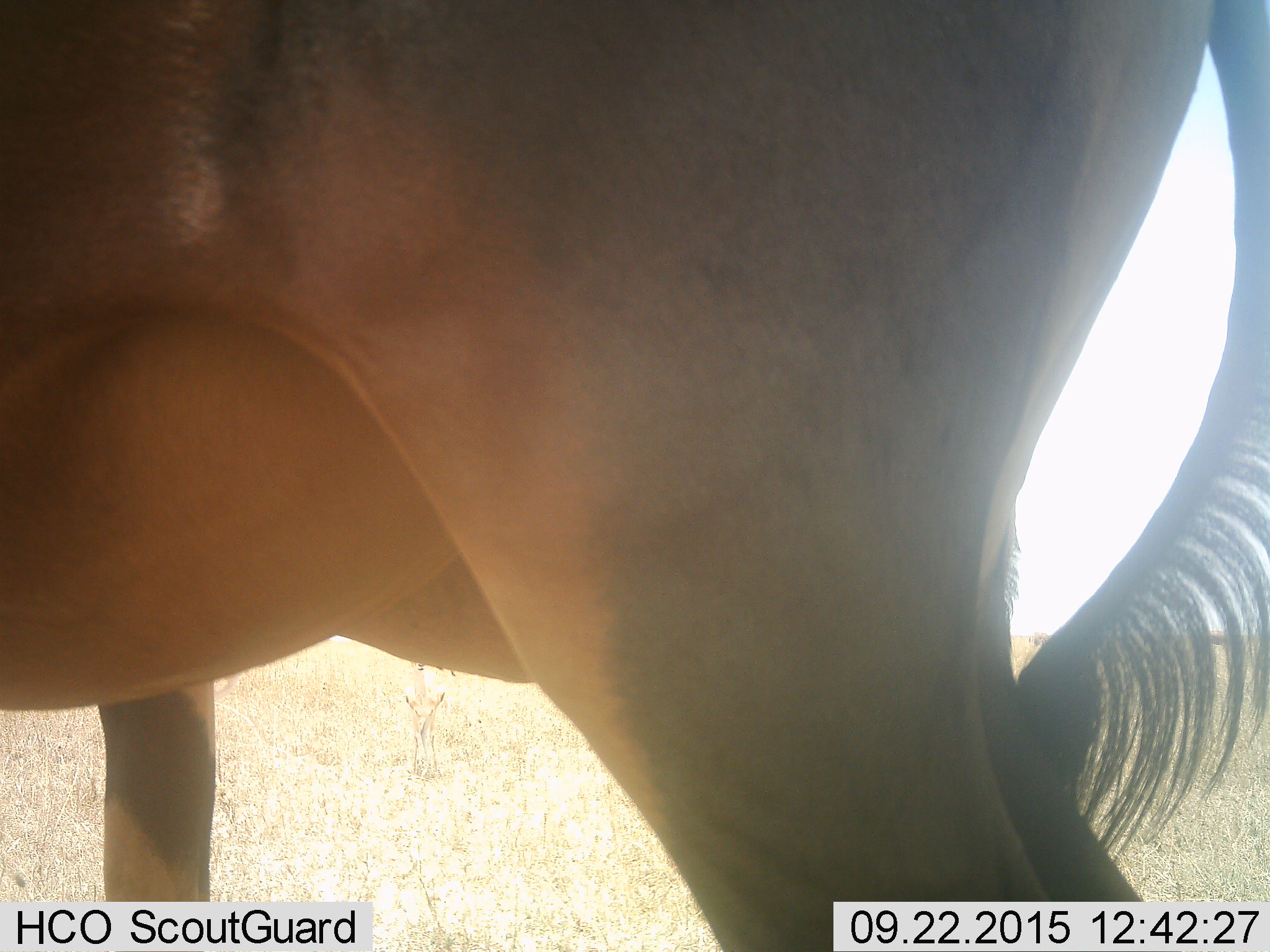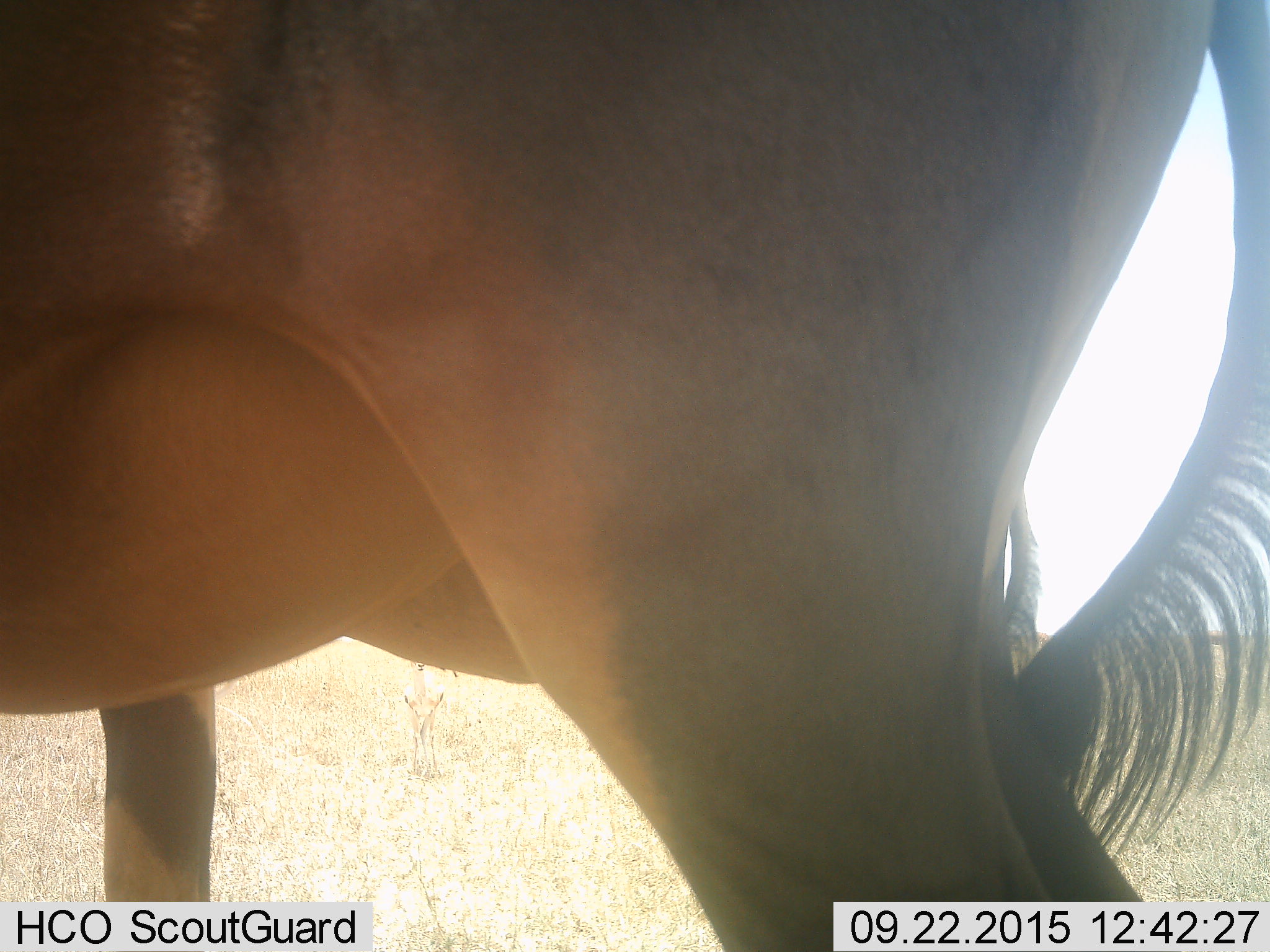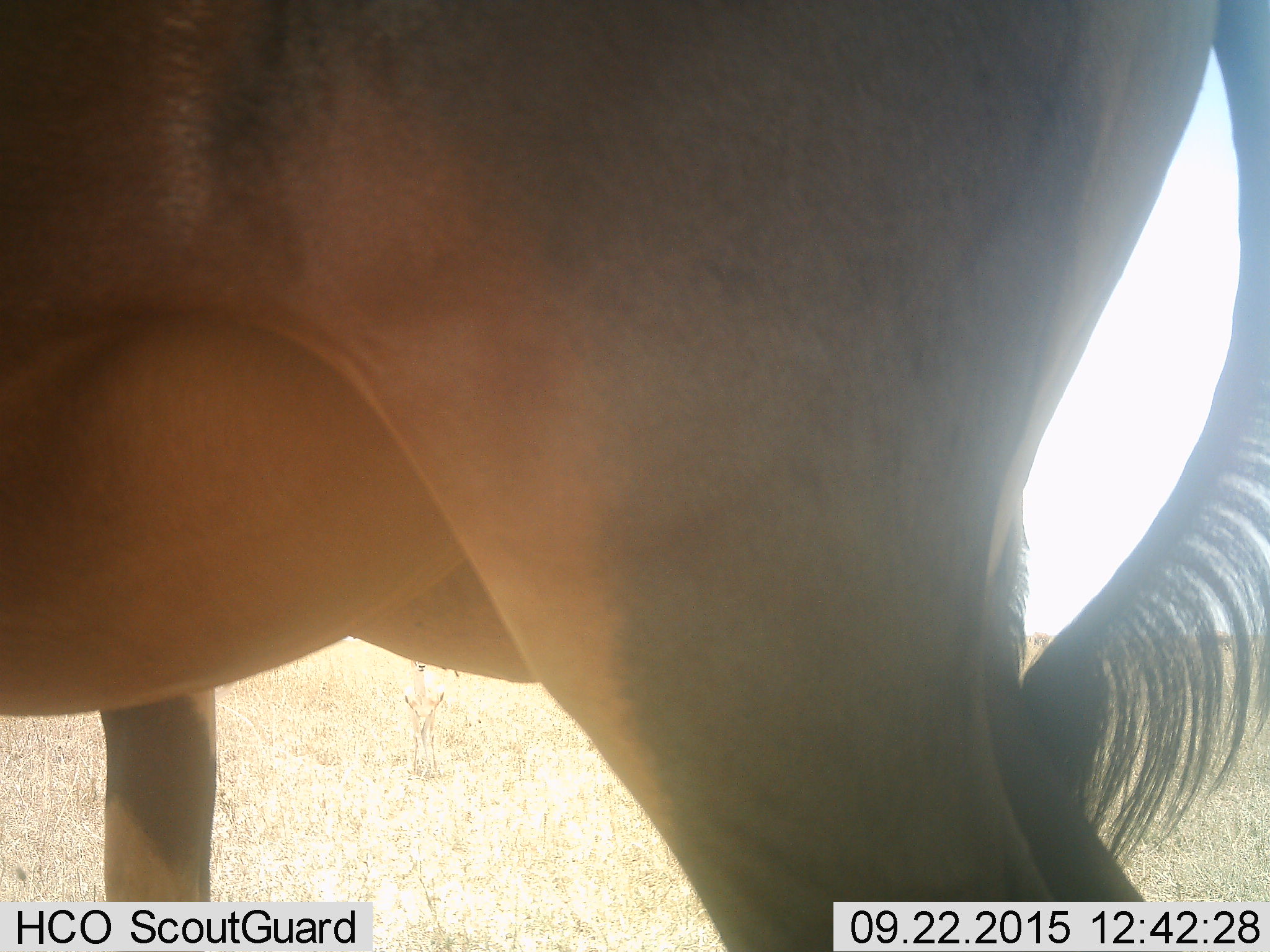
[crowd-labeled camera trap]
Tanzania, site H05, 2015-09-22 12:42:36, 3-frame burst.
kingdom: Animalia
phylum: Chordata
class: Mammalia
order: Artiodactyla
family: Bovidae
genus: Connochaetes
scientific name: Connochaetes taurinus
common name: blue wildebeest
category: wildebeest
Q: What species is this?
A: Wildebeest (blue wildebeest) (Connochaetes taurinus).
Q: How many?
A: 1.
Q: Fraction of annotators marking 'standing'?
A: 100%.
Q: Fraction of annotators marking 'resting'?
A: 0%.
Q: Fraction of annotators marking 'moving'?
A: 0%.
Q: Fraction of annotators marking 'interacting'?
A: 0%.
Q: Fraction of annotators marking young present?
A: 0%.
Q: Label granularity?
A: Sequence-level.